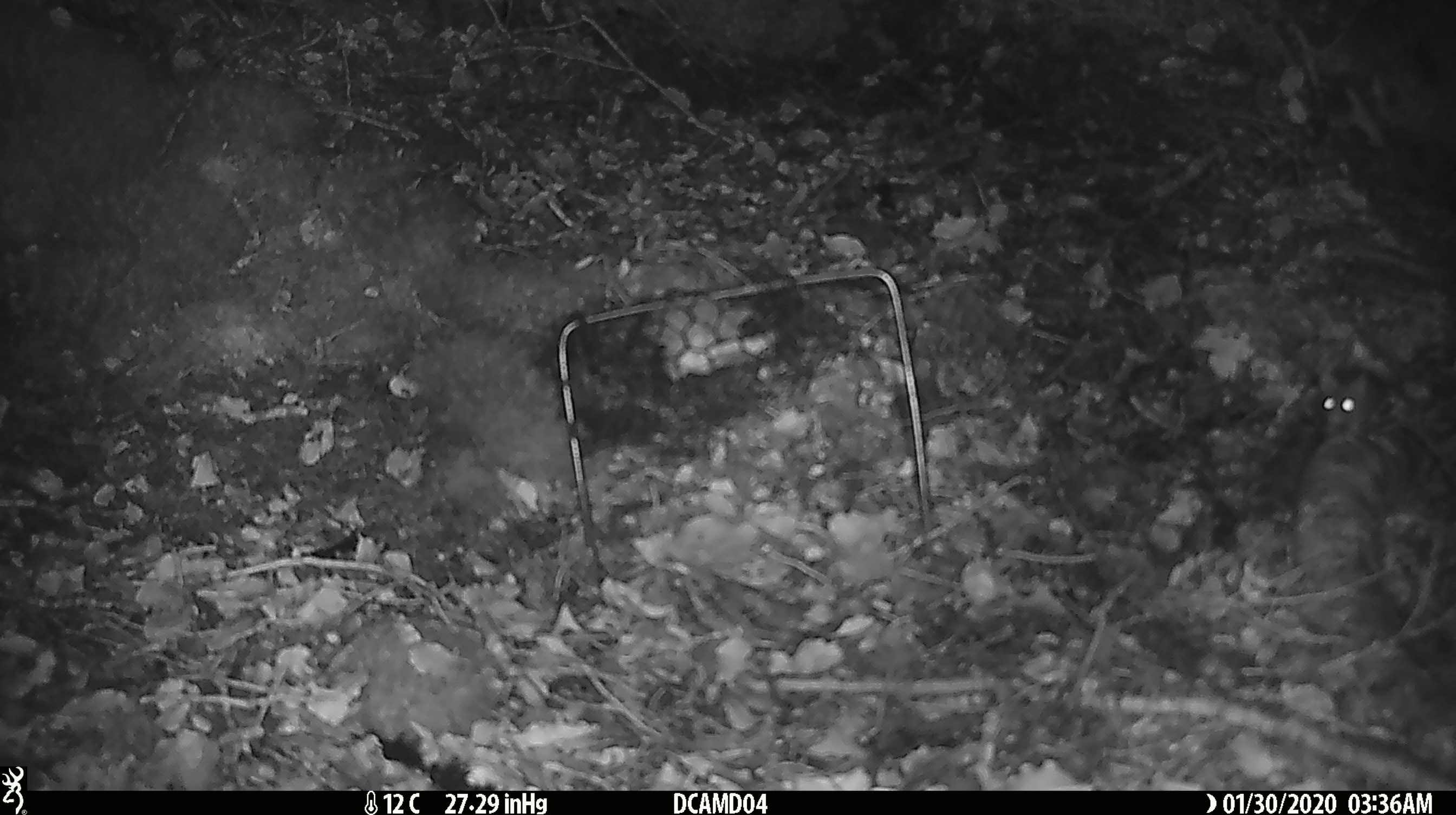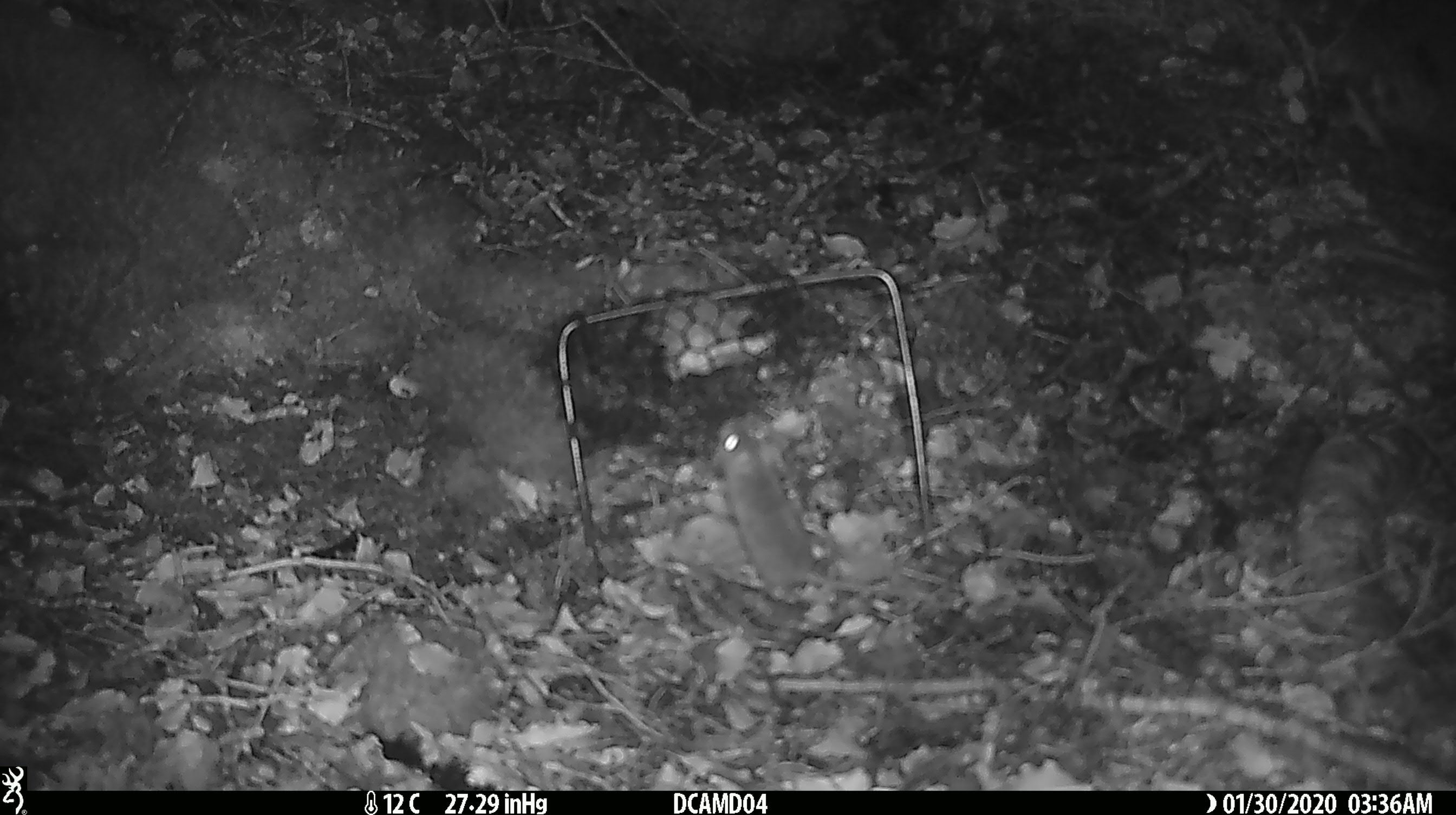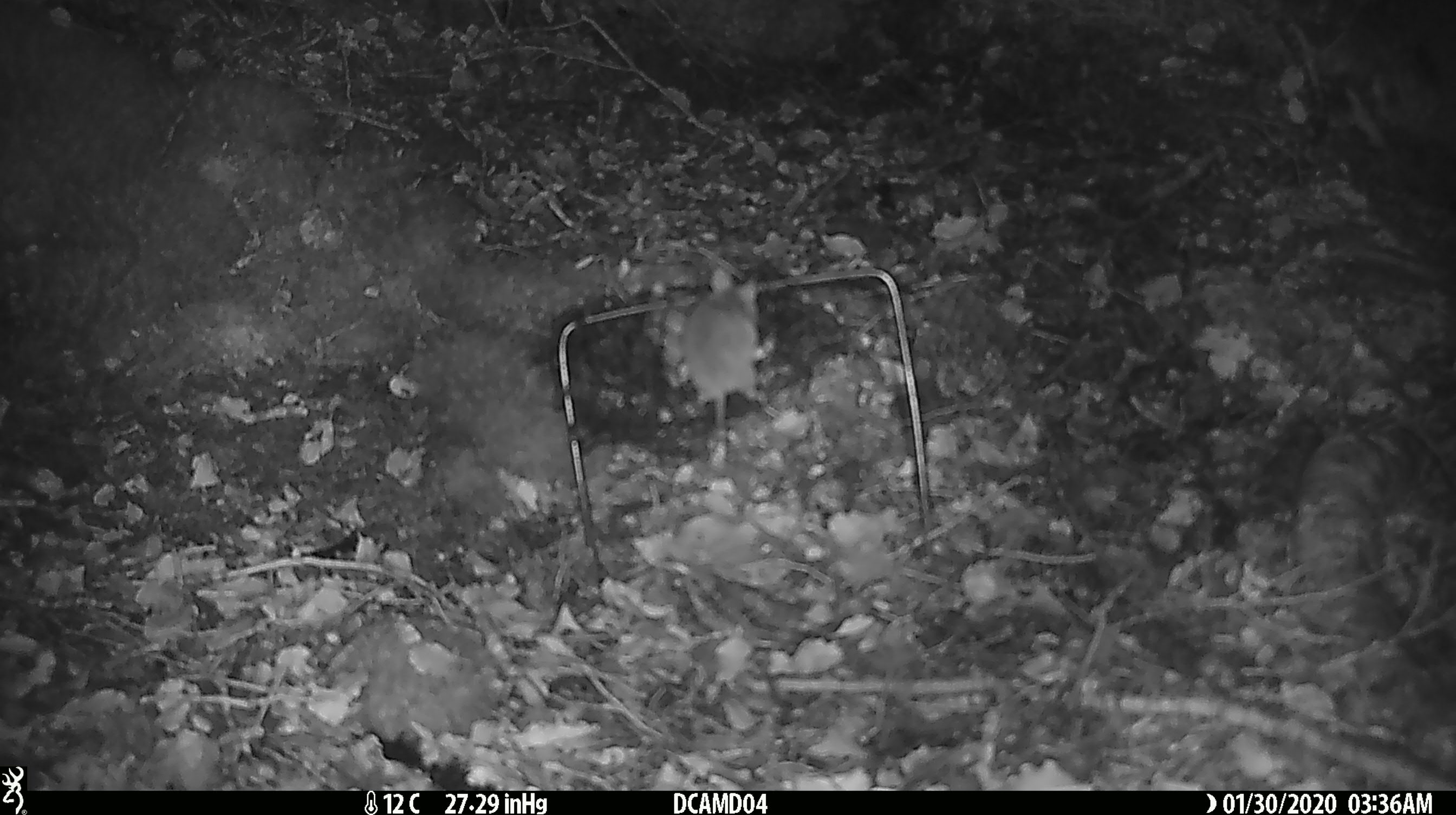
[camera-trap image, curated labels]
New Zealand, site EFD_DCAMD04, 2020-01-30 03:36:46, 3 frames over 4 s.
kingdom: Animalia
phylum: Chordata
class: Mammalia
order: Rodentia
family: Muridae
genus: Mus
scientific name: Mus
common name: mouse